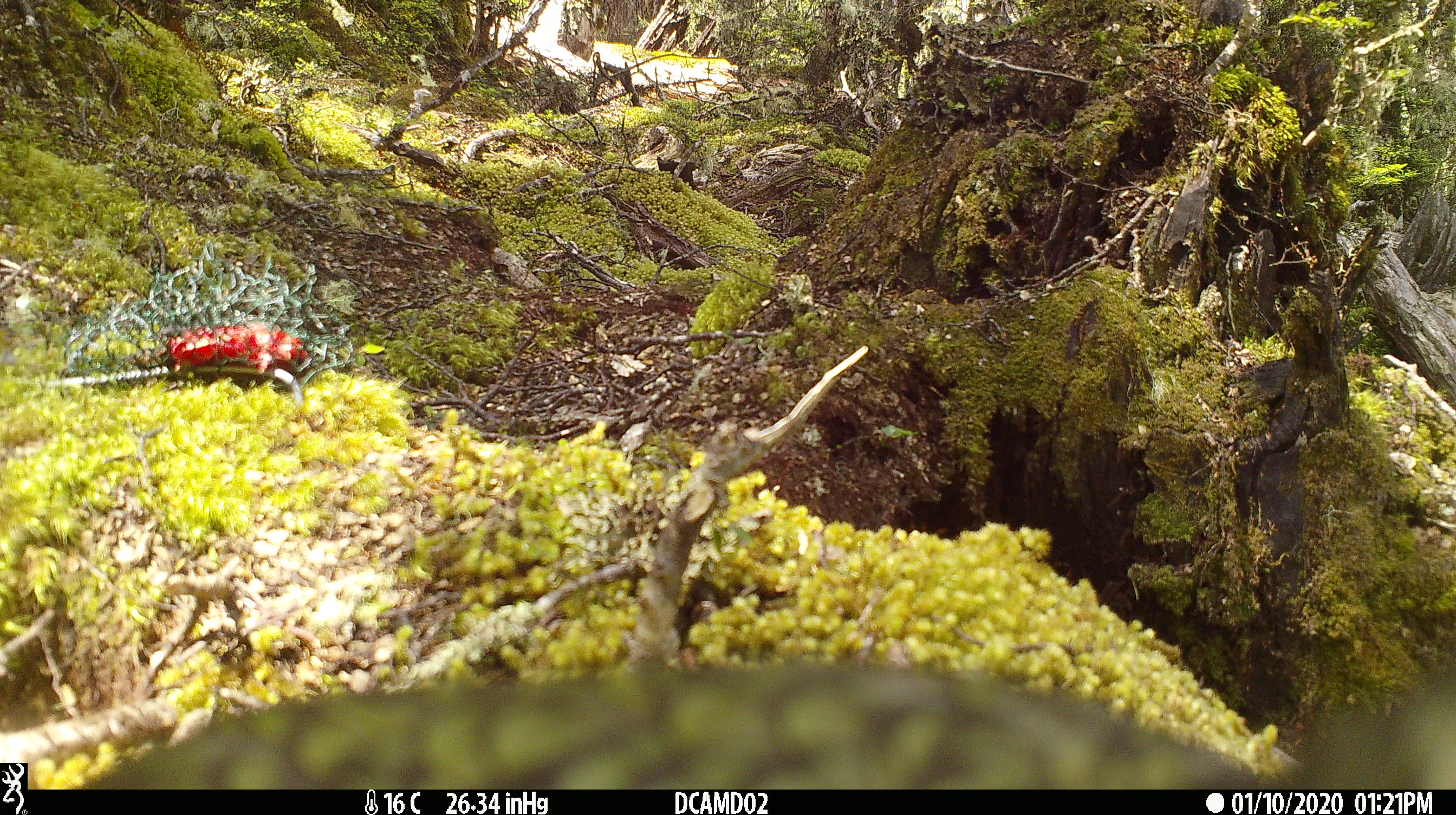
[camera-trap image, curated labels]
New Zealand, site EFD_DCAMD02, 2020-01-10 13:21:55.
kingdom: Animalia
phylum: Chordata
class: Aves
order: Psittaciformes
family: Strigopidae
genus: Nestor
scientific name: Nestor notabilis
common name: kea